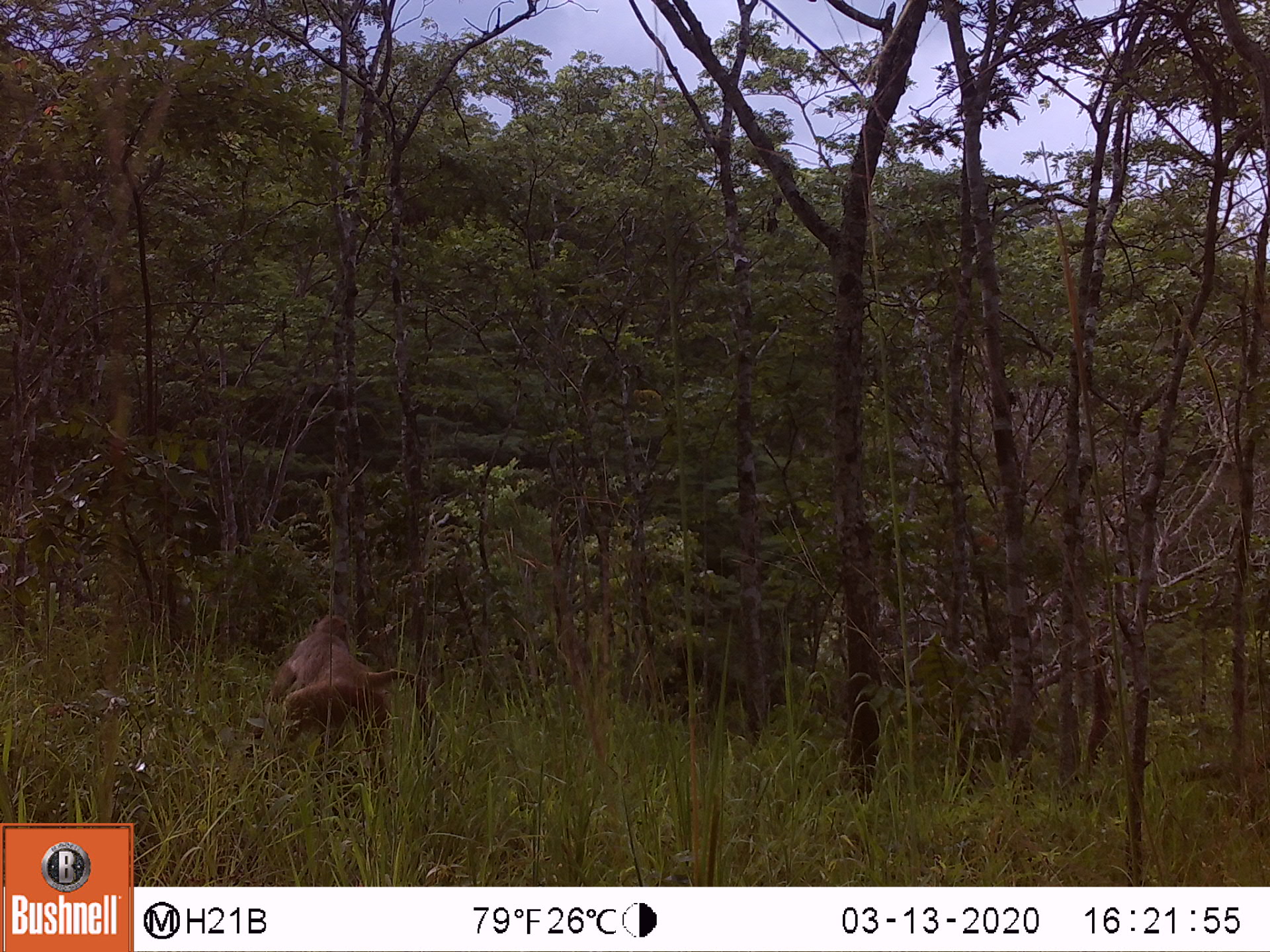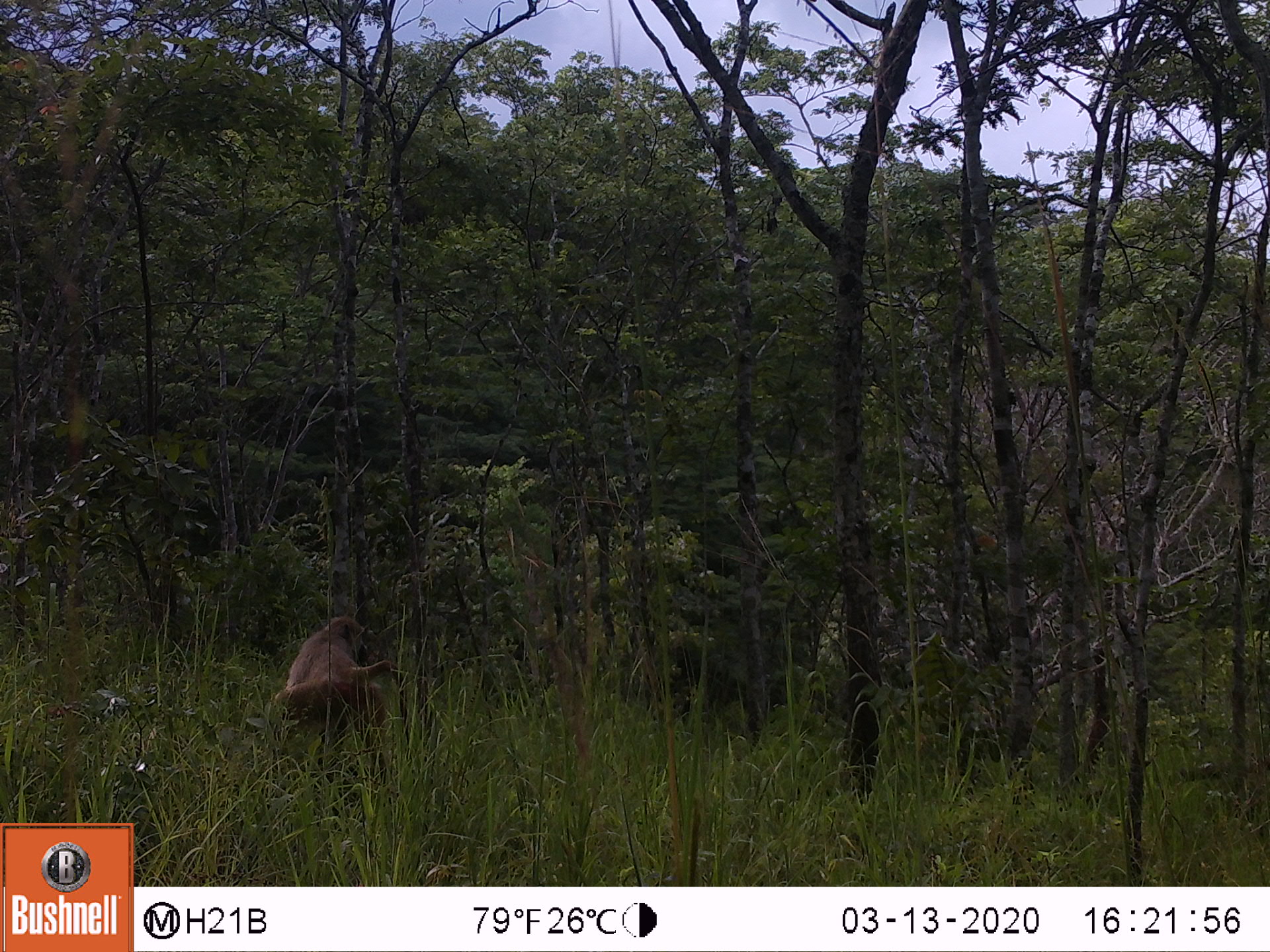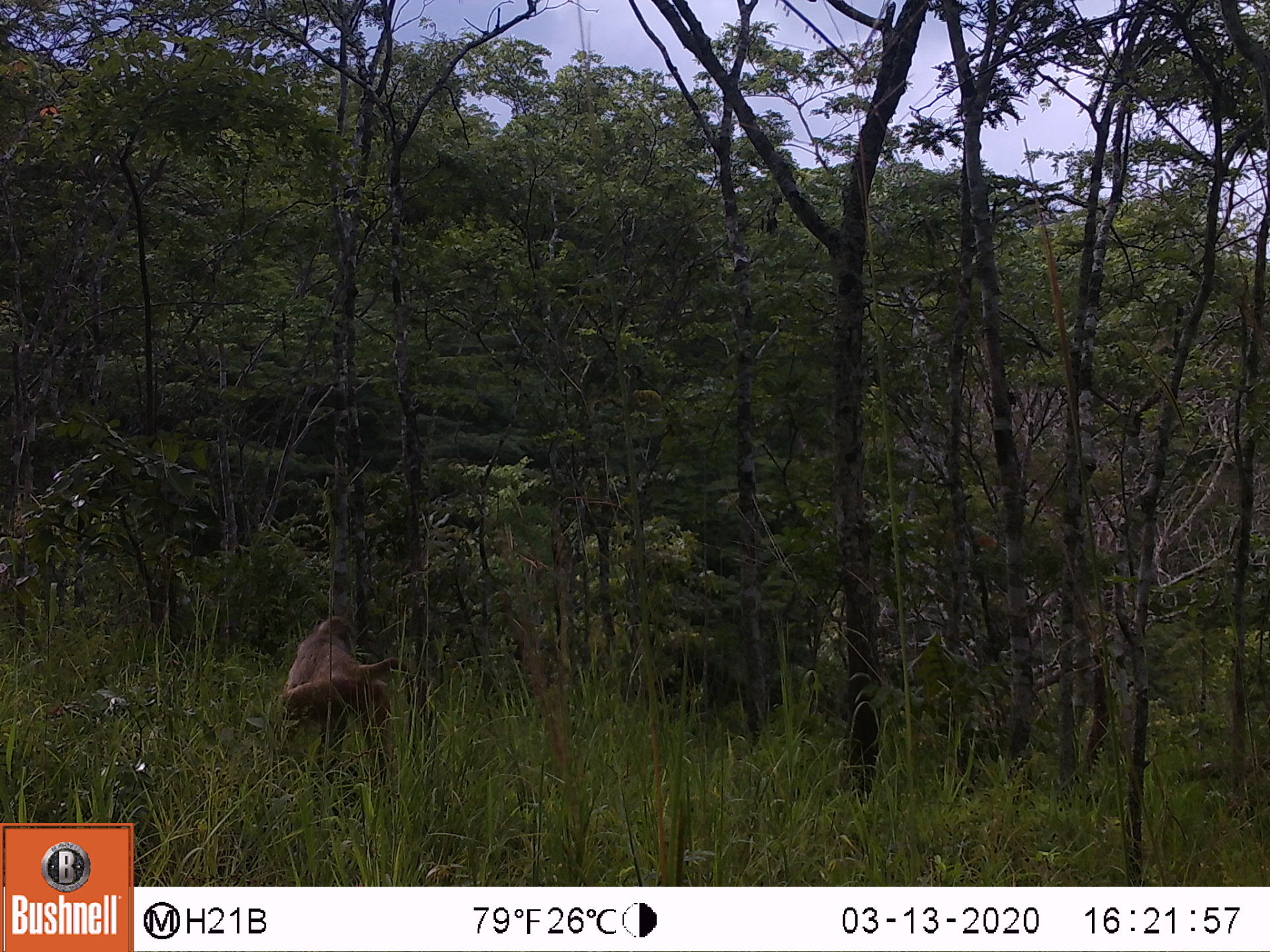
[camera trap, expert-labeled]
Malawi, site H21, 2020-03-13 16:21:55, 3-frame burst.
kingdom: Animalia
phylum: Chordata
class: Mammalia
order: Primates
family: Cercopithecidae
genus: Papio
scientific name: Papio cynocephalus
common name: yellow baboon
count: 1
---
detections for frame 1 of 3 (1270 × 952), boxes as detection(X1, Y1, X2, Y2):
yellow baboon: detection(273, 604, 438, 766)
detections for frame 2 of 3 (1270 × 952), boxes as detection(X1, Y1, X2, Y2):
yellow baboon: detection(266, 604, 408, 766)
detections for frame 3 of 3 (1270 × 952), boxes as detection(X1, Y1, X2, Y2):
yellow baboon: detection(282, 606, 410, 755)